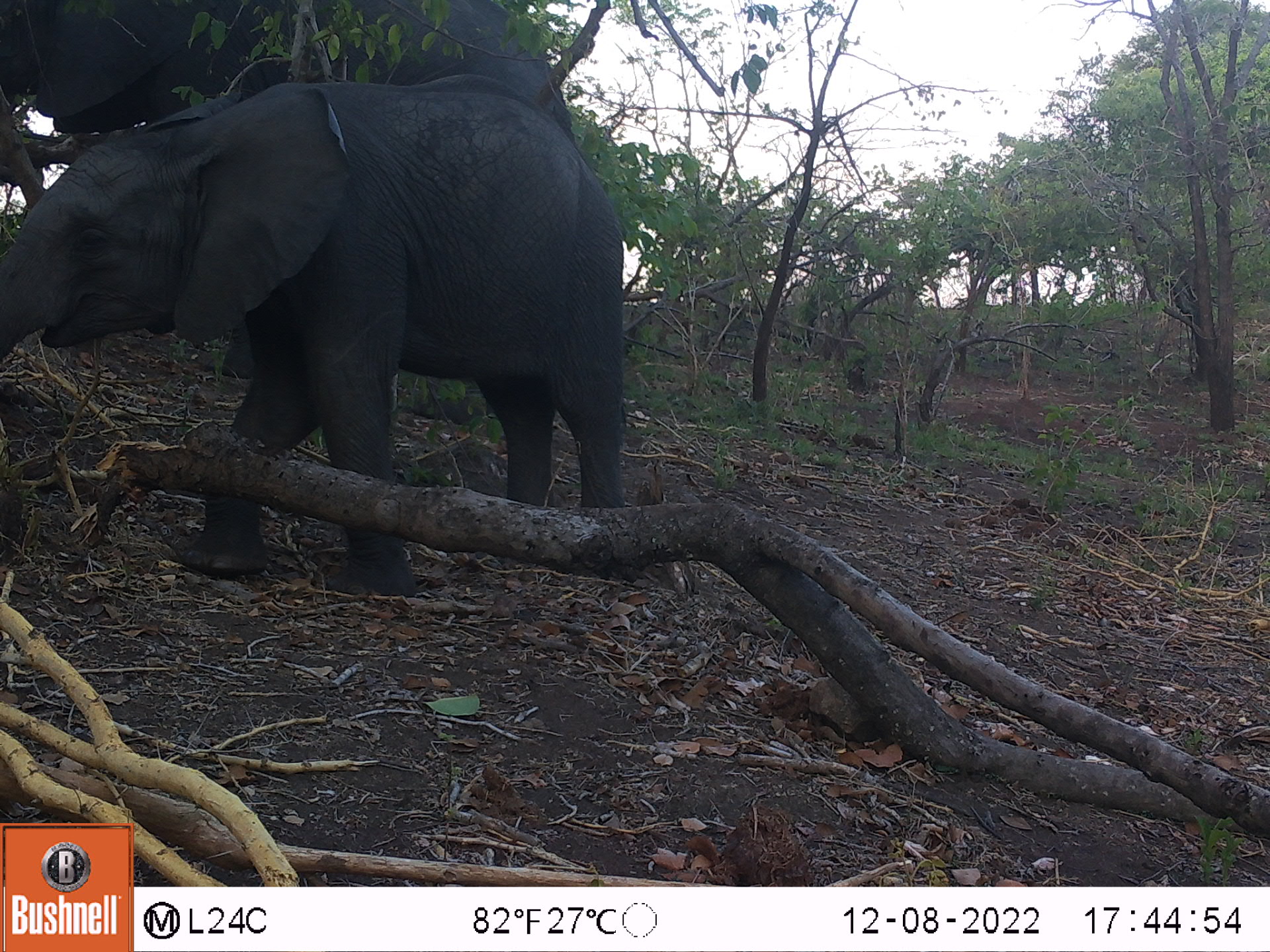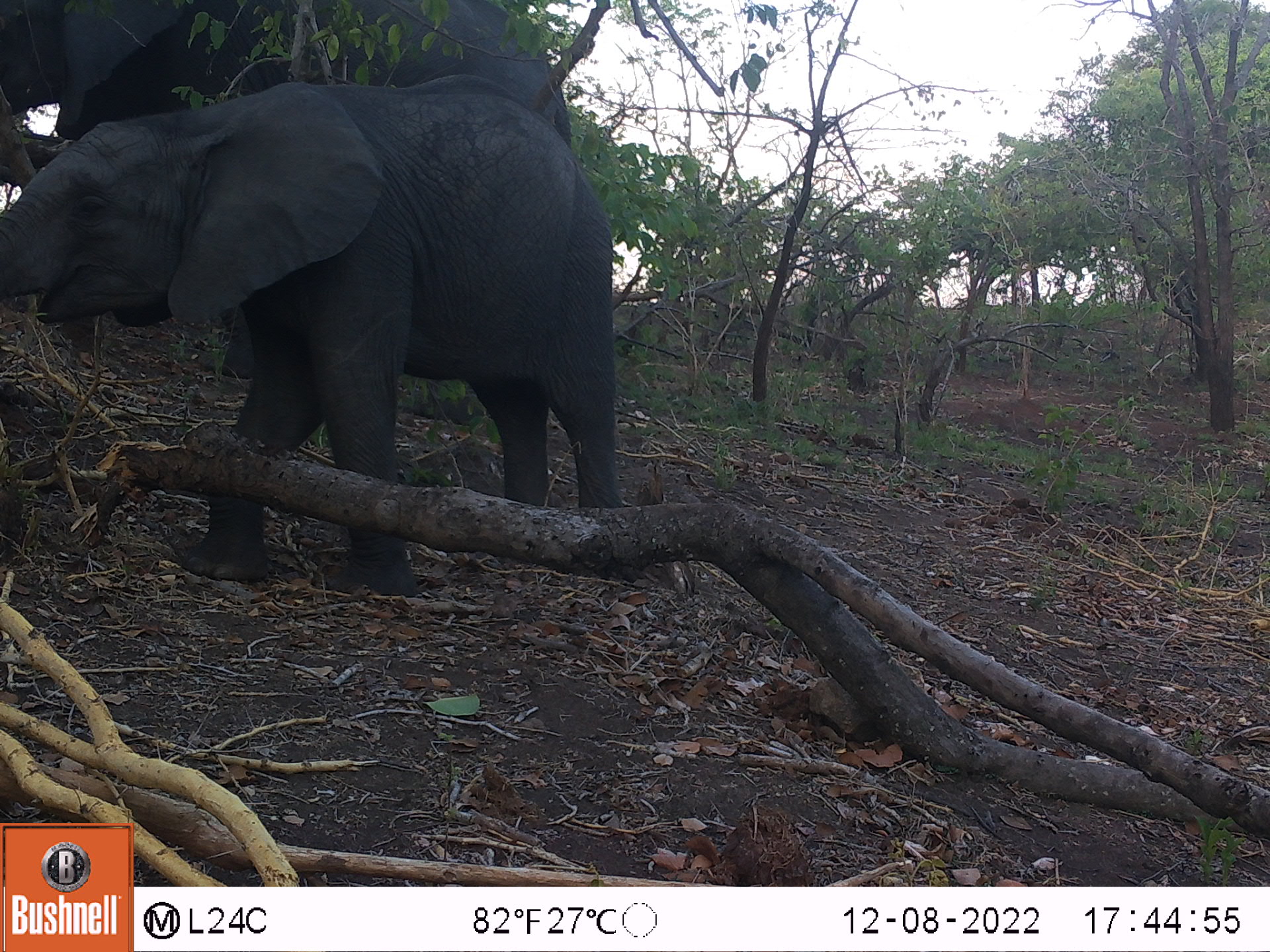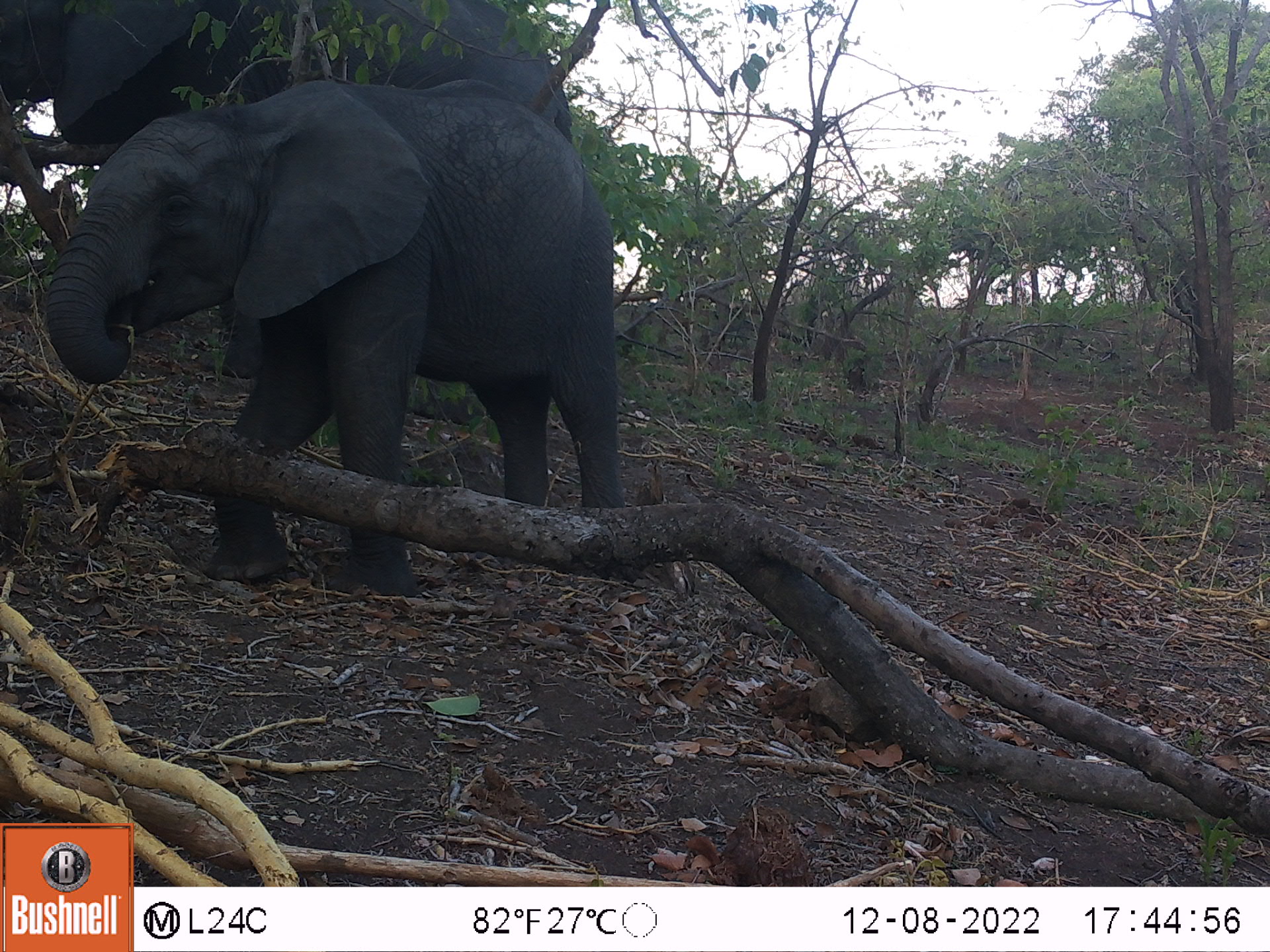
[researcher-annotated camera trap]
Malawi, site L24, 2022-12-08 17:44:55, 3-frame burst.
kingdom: Animalia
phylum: Chordata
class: Mammalia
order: Proboscidea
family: Elephantidae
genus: Loxodonta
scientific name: Loxodonta africana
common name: african savanna elephant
African savanna elephant (Loxodonta africana), count 2.